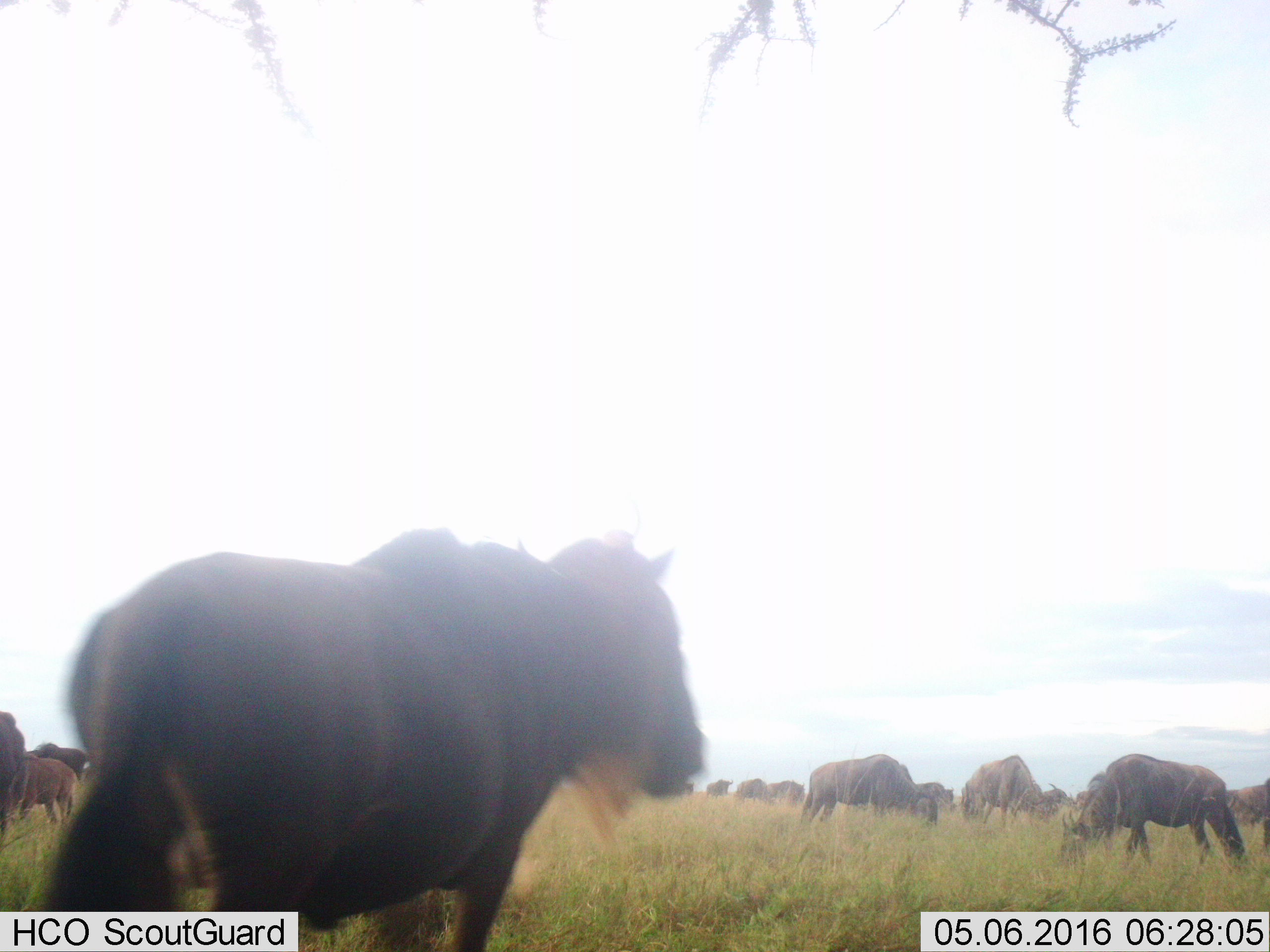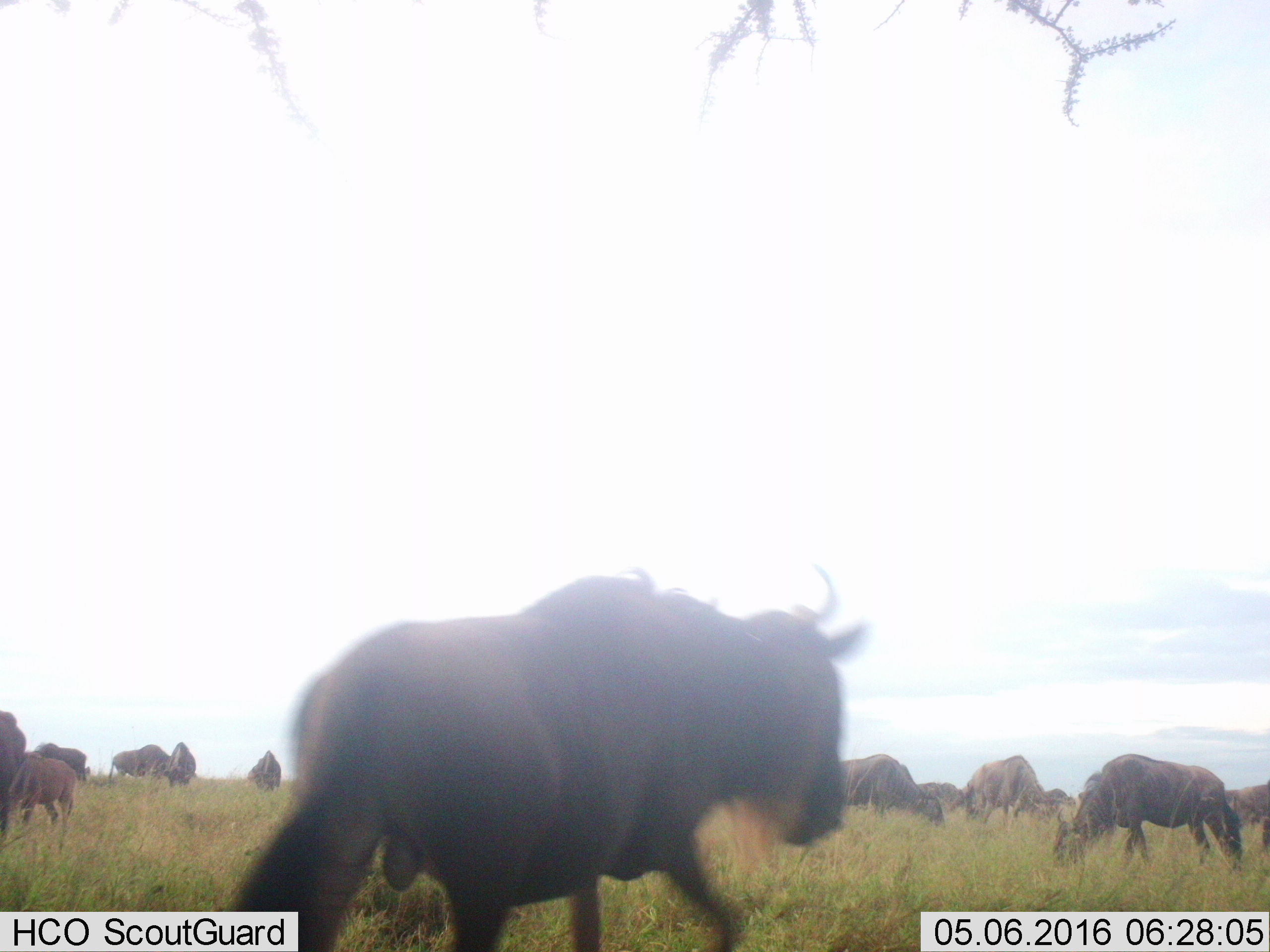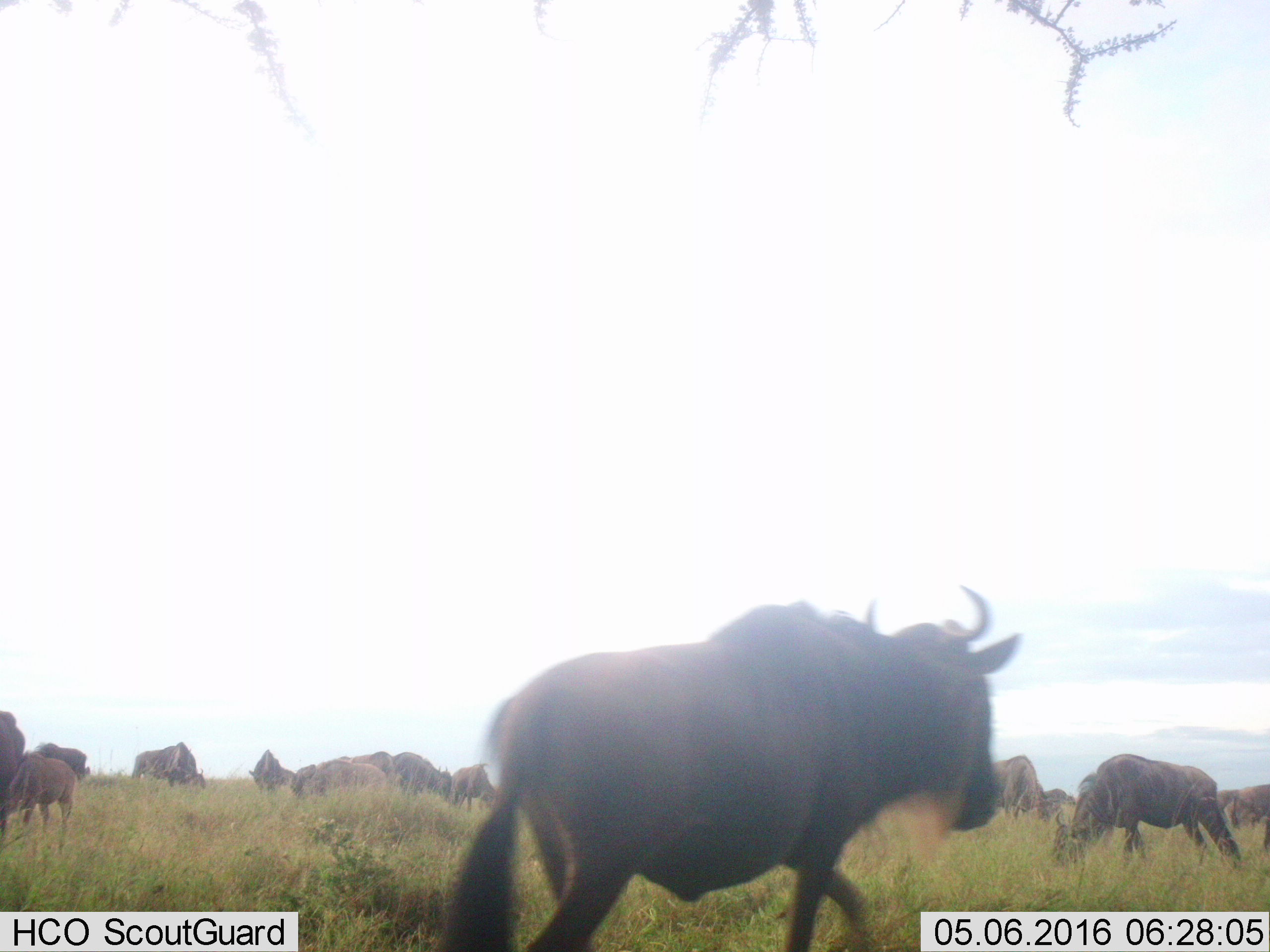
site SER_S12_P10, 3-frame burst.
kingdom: Animalia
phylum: Chordata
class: Mammalia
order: Artiodactyla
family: Bovidae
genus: Connochaetes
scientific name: Connochaetes taurinus taurinus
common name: blue wildebeest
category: wildebeestblue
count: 11-50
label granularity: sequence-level